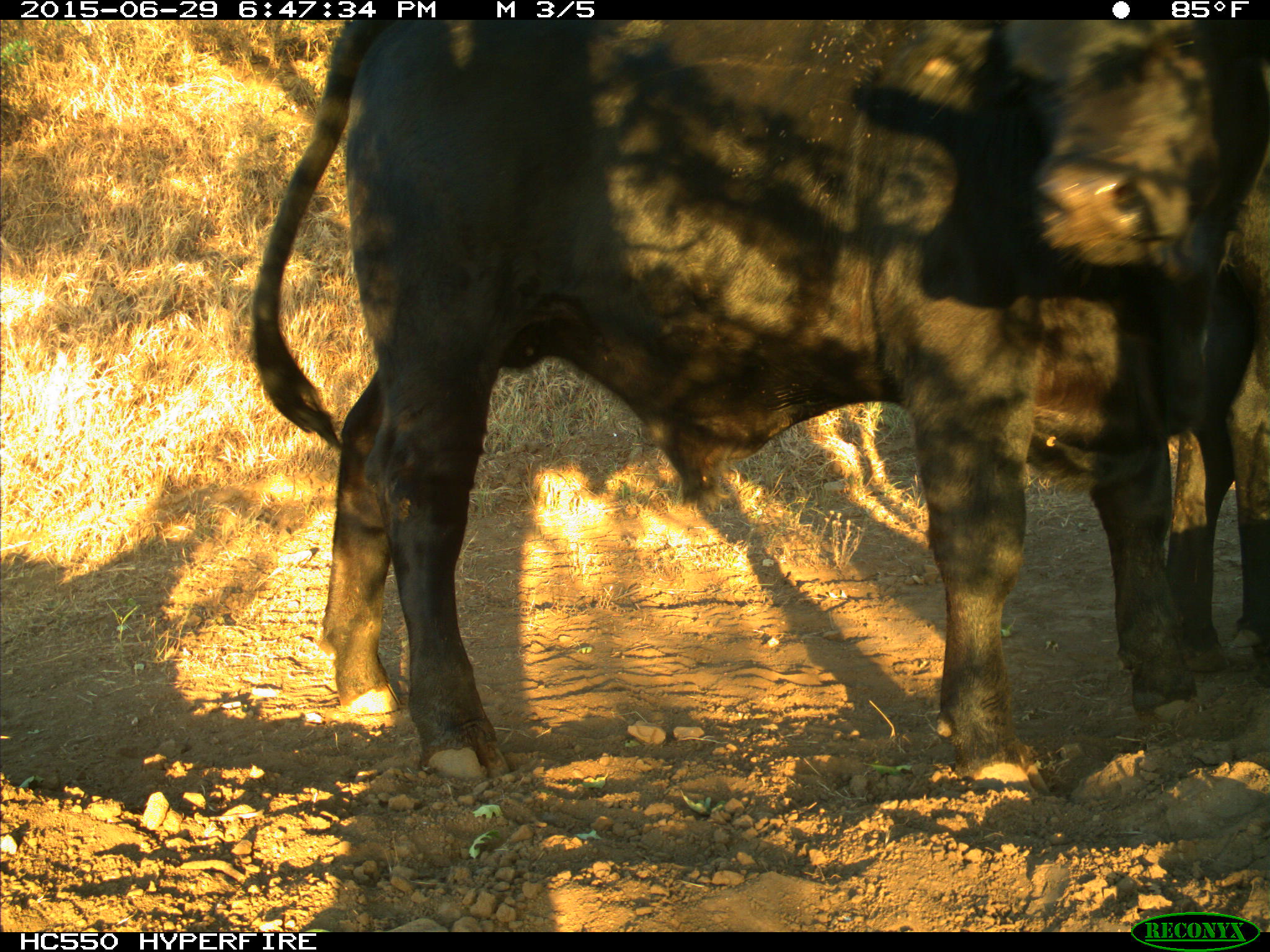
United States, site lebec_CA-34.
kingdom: Animalia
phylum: Chordata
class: Mammalia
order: Artiodactyla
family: Bovidae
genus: Bos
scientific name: Bos taurus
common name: domestic cow